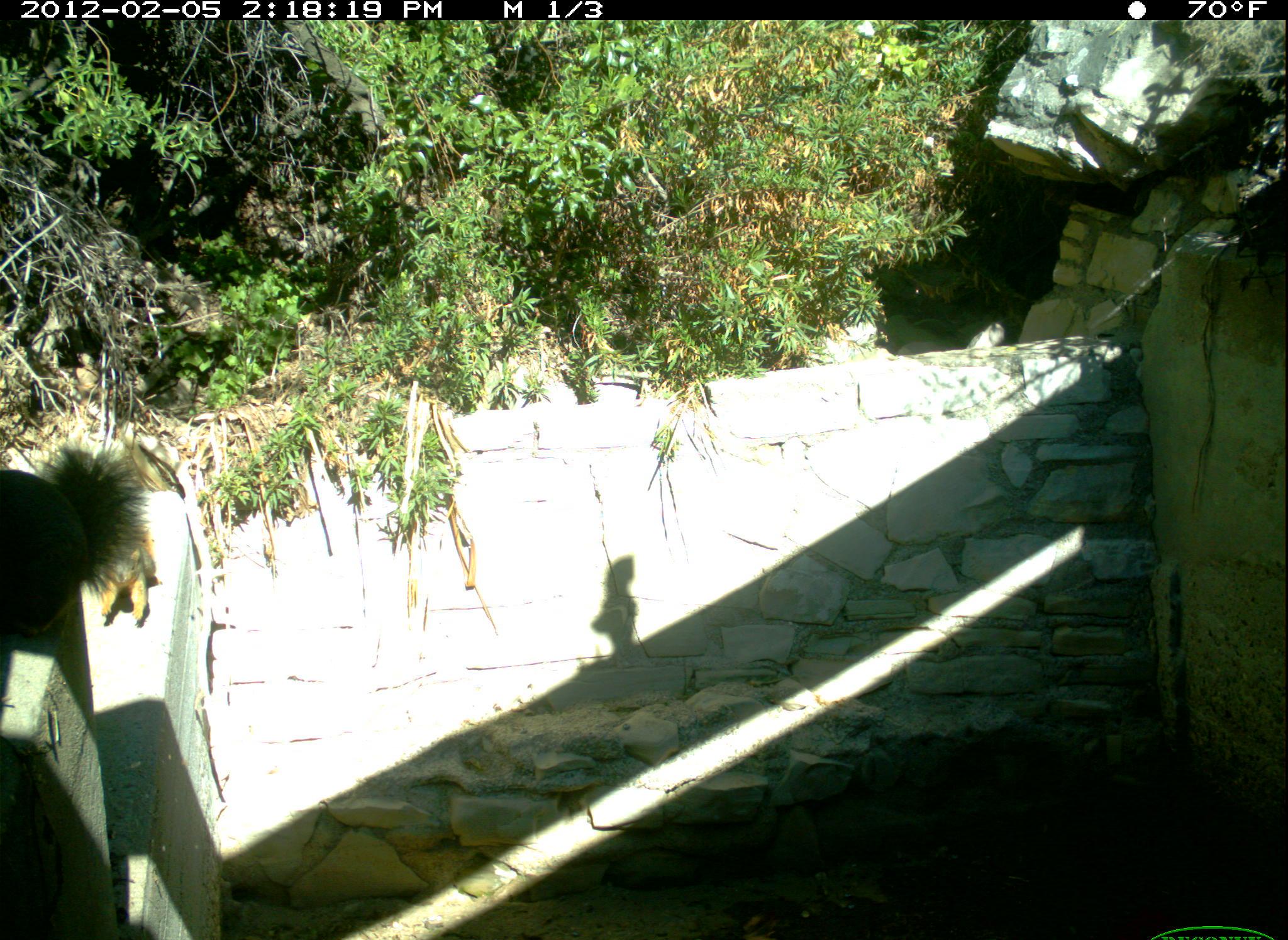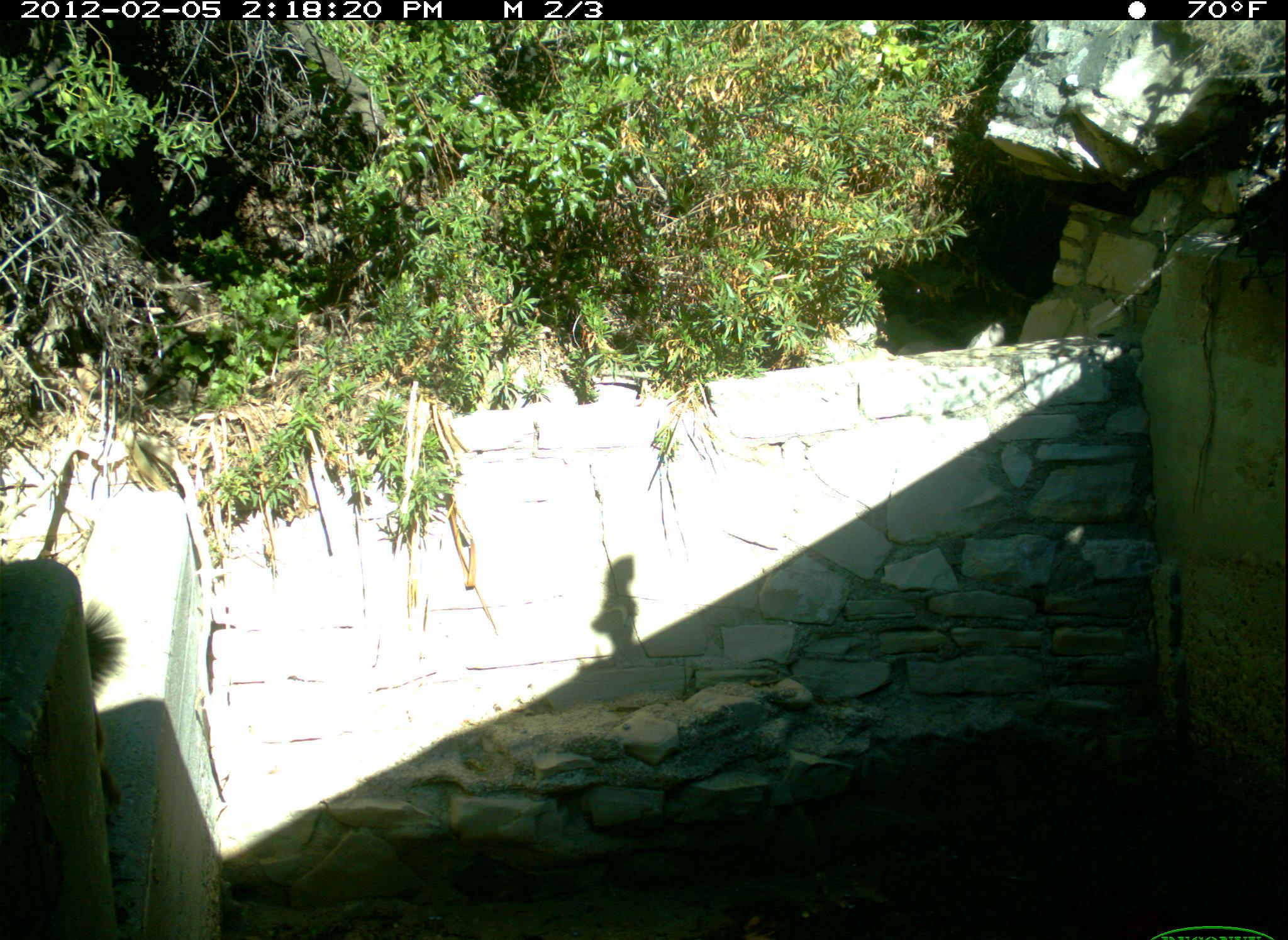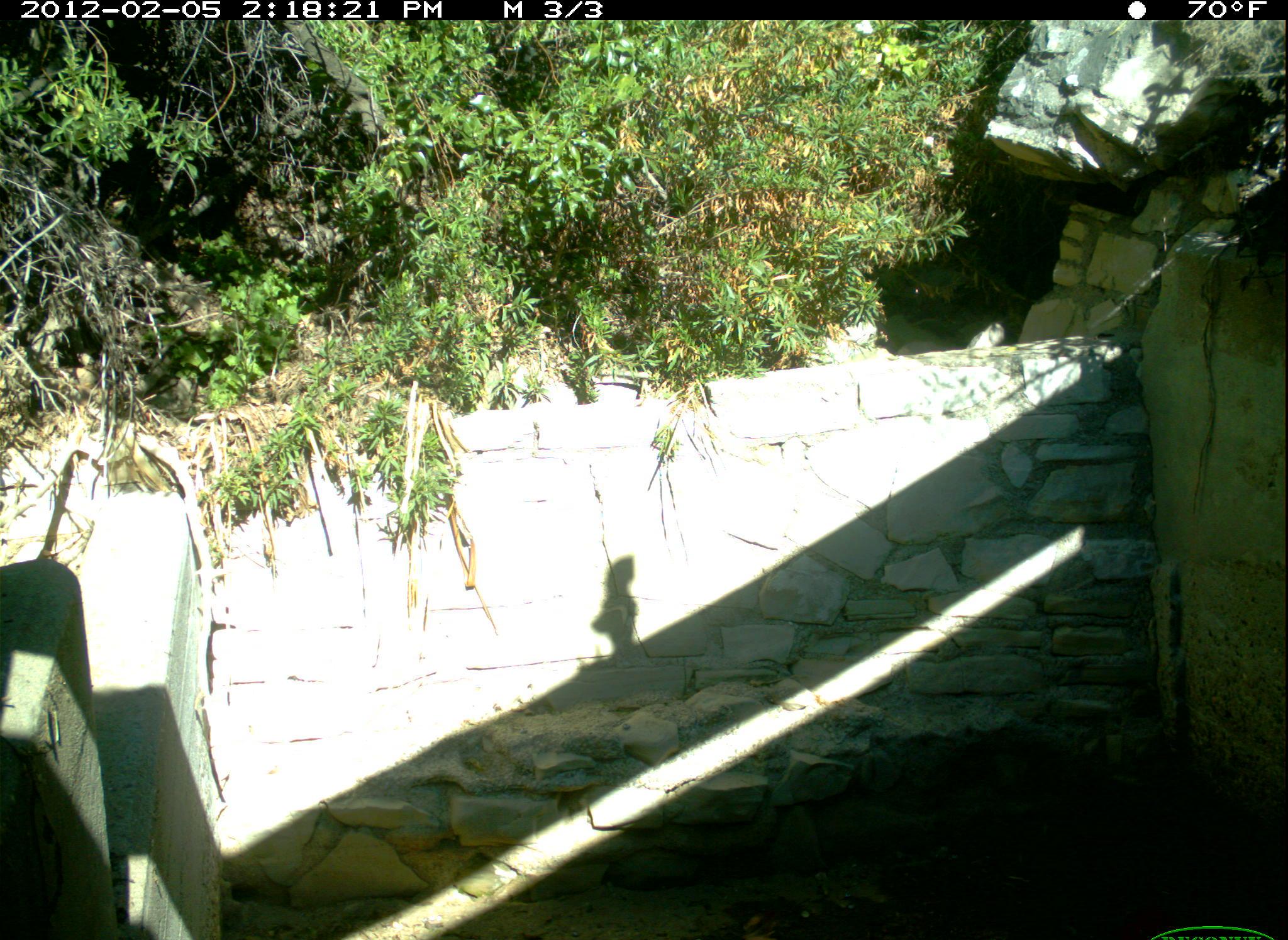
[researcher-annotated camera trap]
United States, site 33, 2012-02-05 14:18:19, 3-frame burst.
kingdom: Animalia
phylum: Chordata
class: Mammalia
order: Rodentia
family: Sciuridae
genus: Sciurus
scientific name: Sciurus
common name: squirrel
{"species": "squirrel (Sciurus)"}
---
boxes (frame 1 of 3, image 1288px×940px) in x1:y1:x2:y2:
squirrel: 2:430:179:662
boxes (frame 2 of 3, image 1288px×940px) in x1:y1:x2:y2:
squirrel: 53:598:148:854